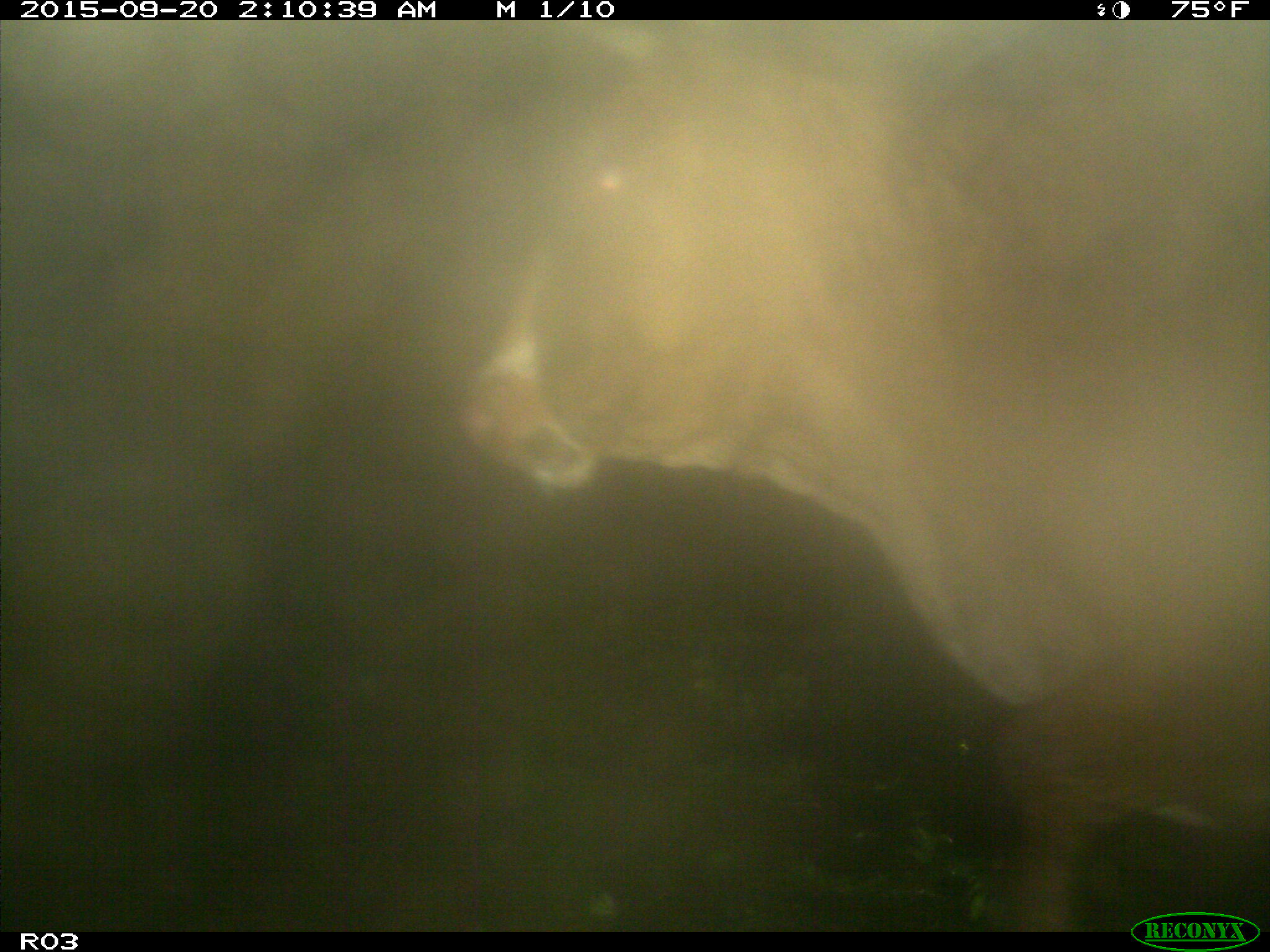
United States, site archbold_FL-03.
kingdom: Animalia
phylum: Chordata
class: Mammalia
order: Artiodactyla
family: Bovidae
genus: Bos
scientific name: Bos taurus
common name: domestic cow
Bos taurus (domestic cow).